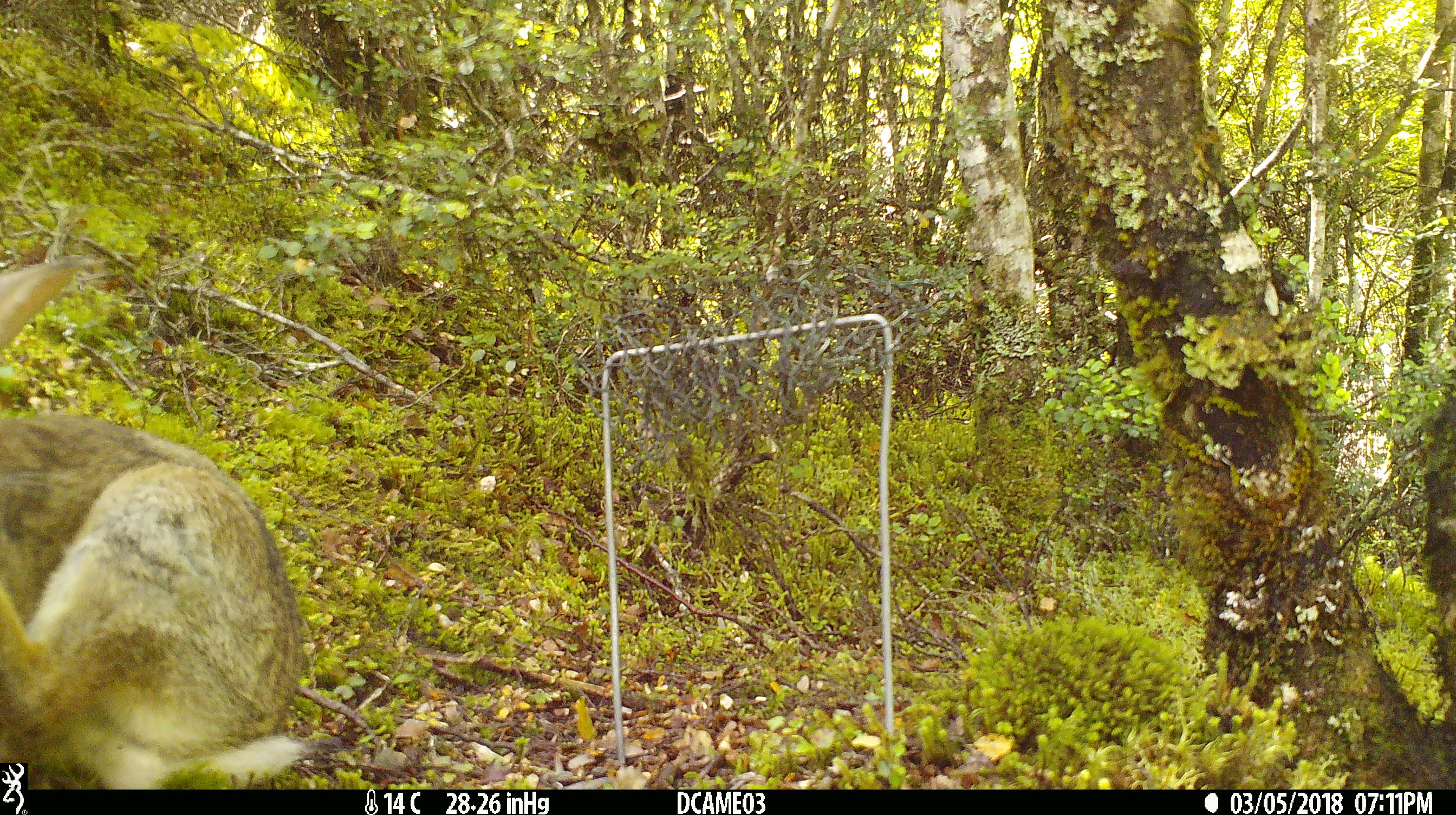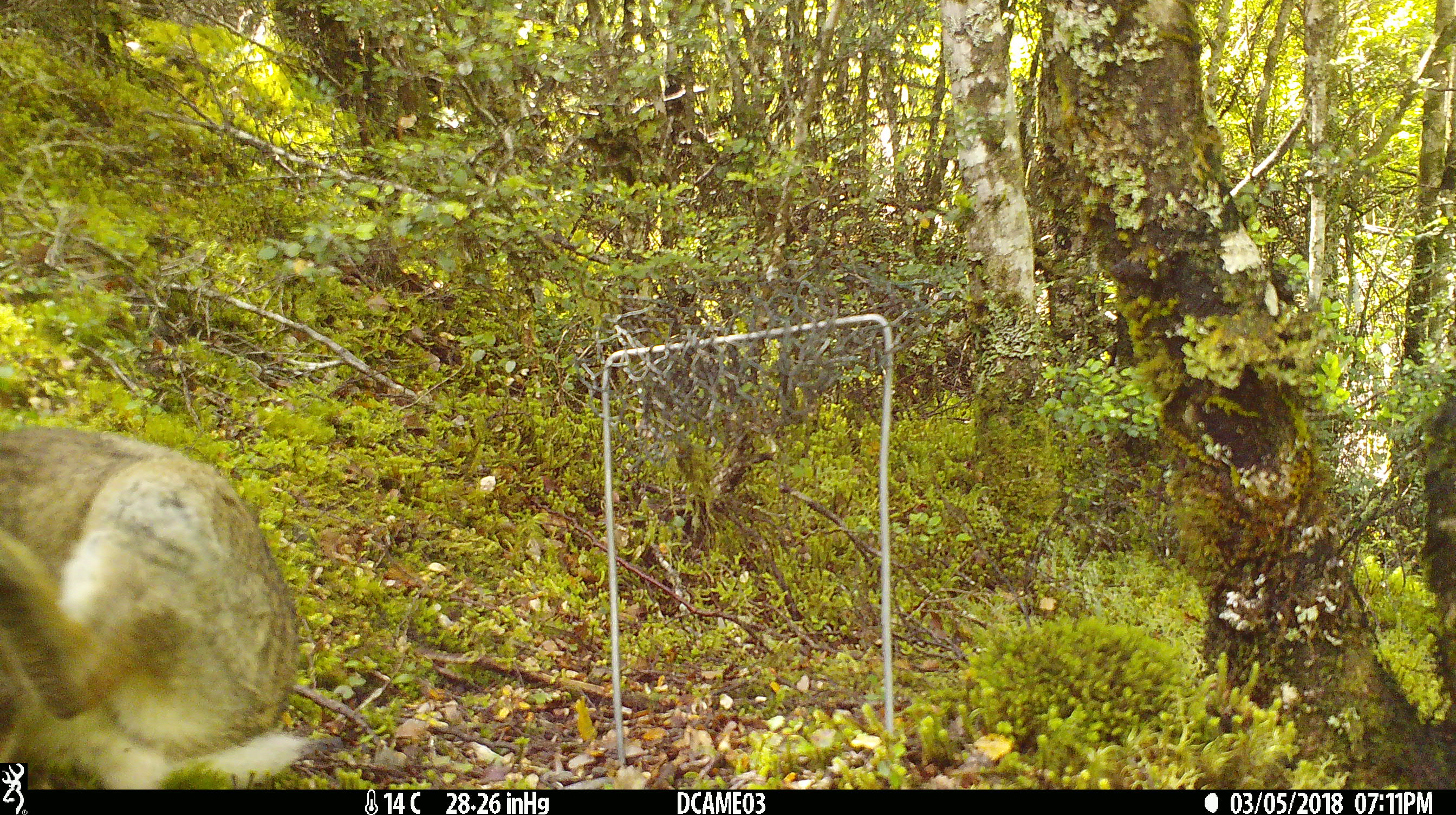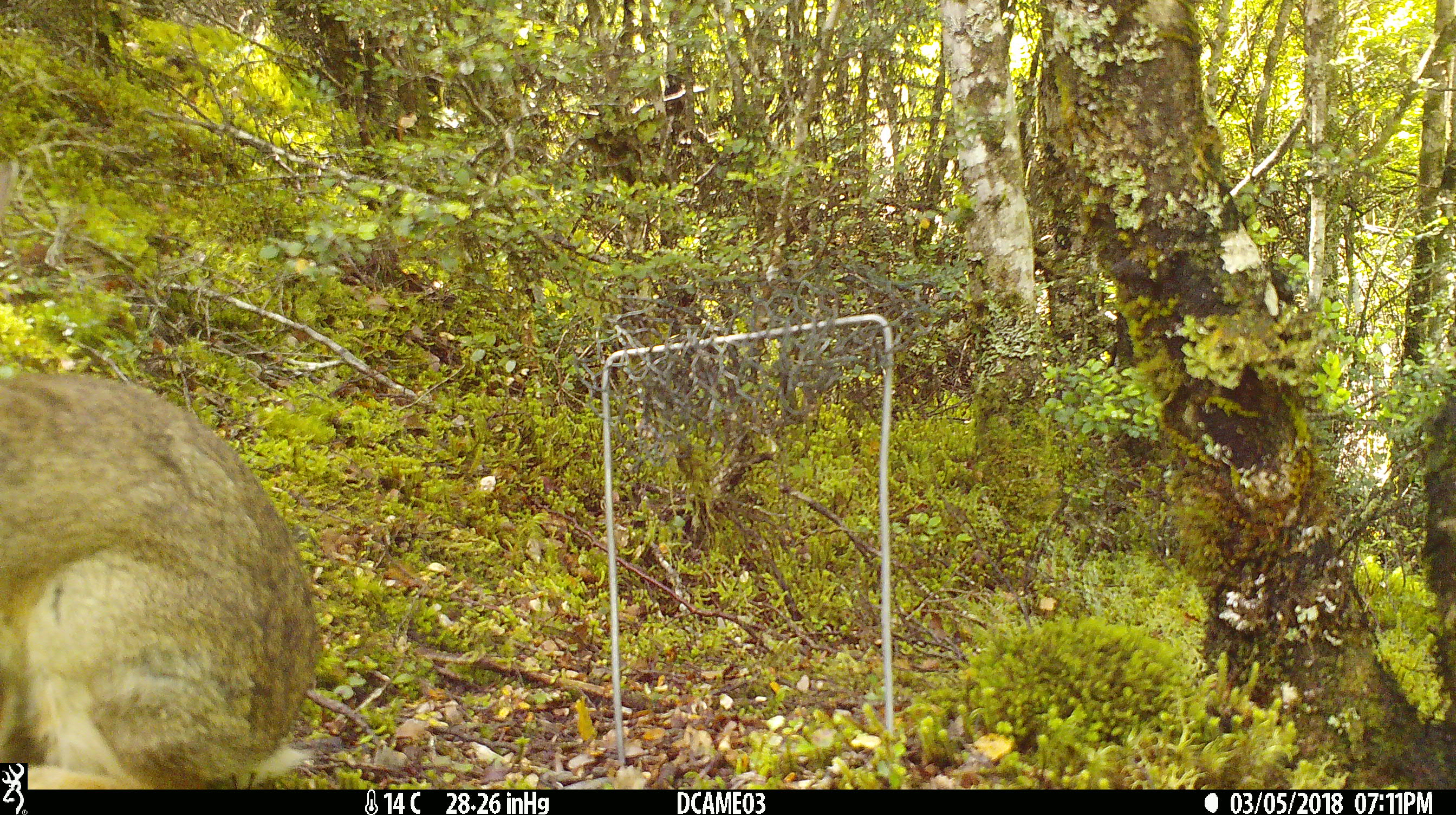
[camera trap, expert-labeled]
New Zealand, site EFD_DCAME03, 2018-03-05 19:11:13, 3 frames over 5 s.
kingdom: Animalia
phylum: Chordata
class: Mammalia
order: Lagomorpha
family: Leporidae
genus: Oryctolagus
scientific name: Oryctolagus cuniculus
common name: european rabbit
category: rabbit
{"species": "rabbit (european rabbit) (Oryctolagus cuniculus)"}